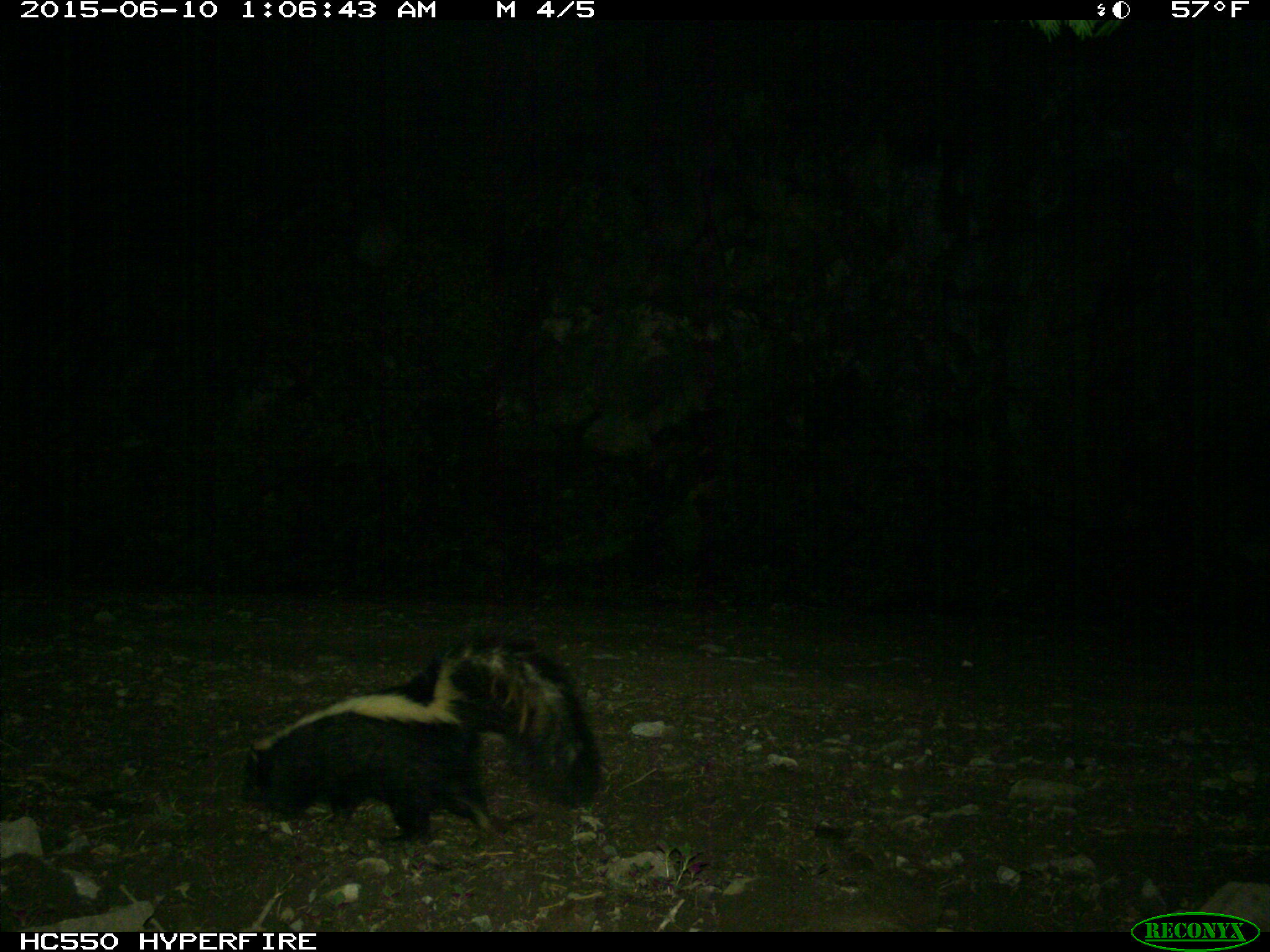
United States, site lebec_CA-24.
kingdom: Animalia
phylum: Chordata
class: Mammalia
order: Carnivora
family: Mephitidae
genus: Mephitis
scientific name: Mephitis mephitis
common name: striped skunk